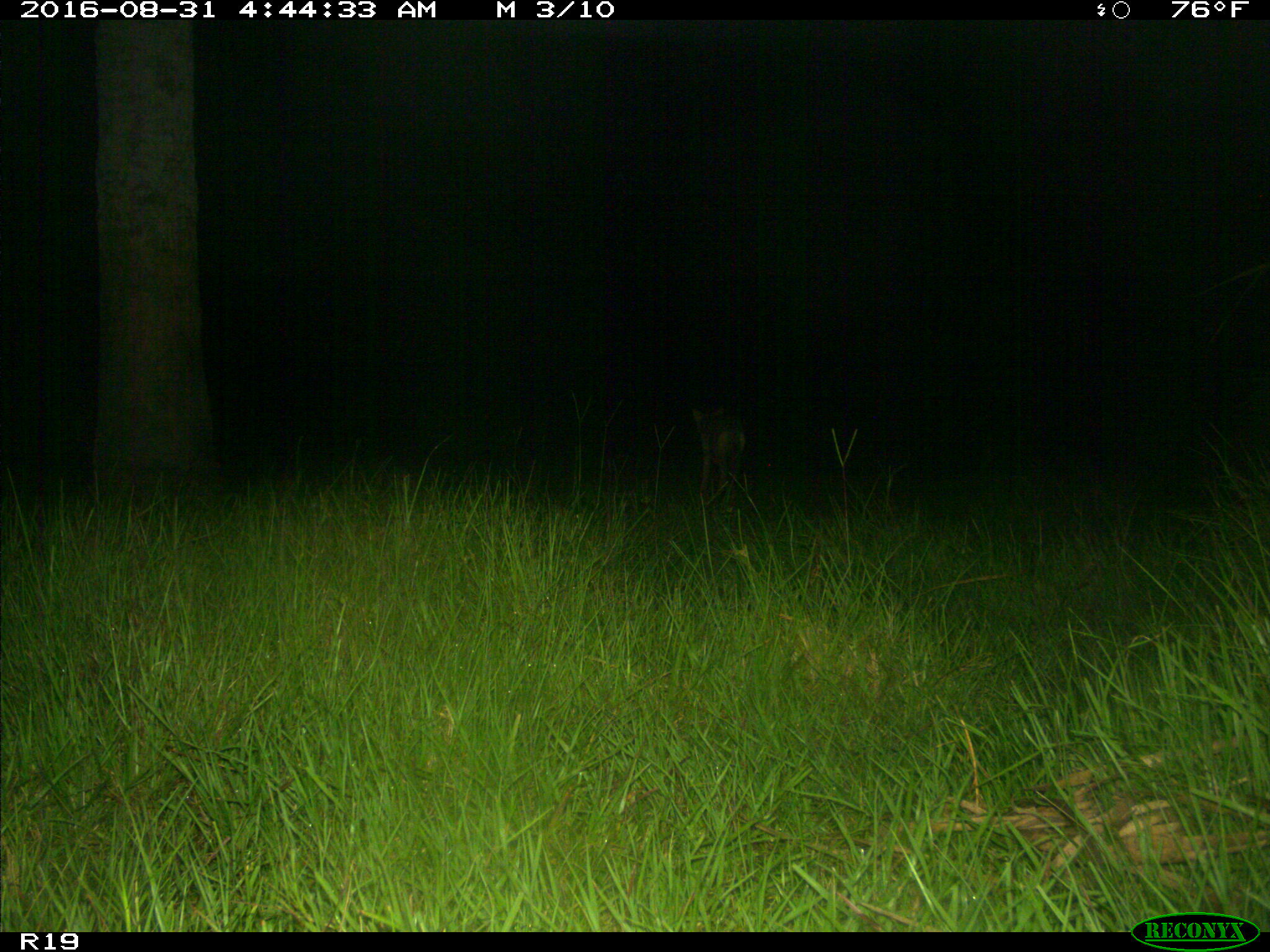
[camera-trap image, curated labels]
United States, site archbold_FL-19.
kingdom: Animalia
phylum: Chordata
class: Mammalia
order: Carnivora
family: Canidae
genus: Canis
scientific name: Canis latrans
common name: coyote